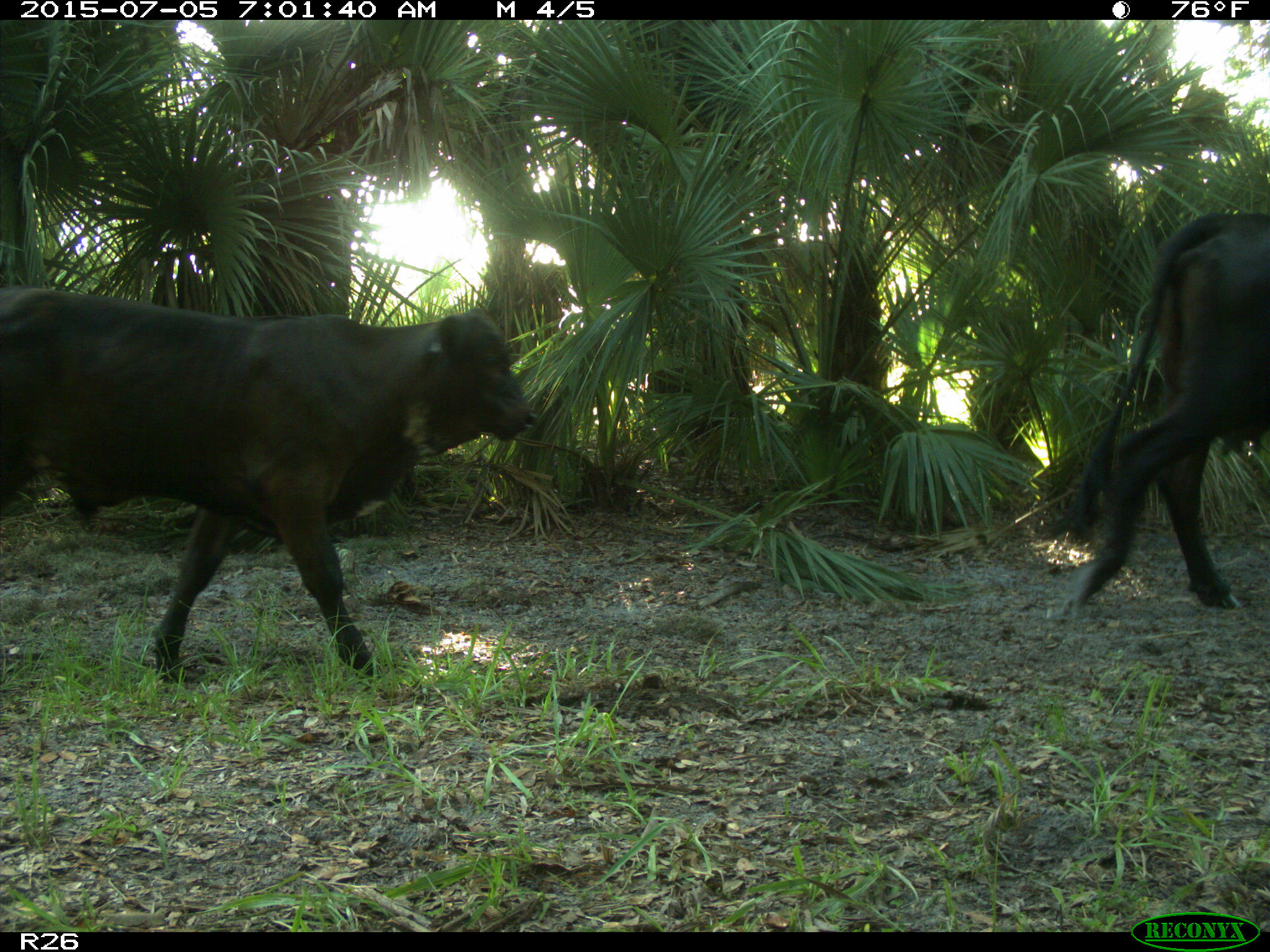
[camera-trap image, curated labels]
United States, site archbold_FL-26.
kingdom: Animalia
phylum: Chordata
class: Mammalia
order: Artiodactyla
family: Bovidae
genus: Bos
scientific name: Bos taurus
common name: domestic cow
Bos taurus (domestic cow).